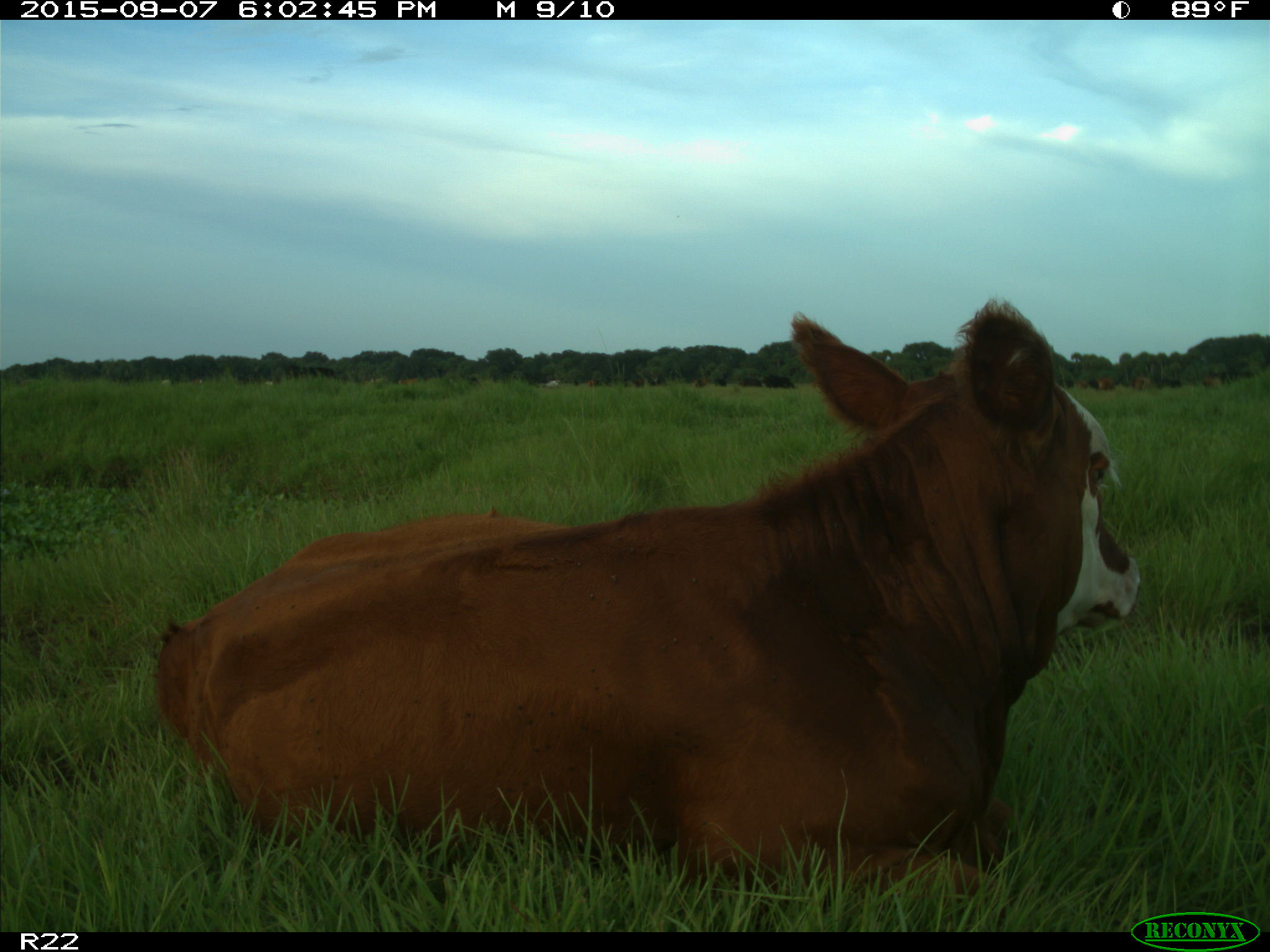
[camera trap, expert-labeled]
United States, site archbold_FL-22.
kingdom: Animalia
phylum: Chordata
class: Mammalia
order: Artiodactyla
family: Bovidae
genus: Bos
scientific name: Bos taurus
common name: domestic cow